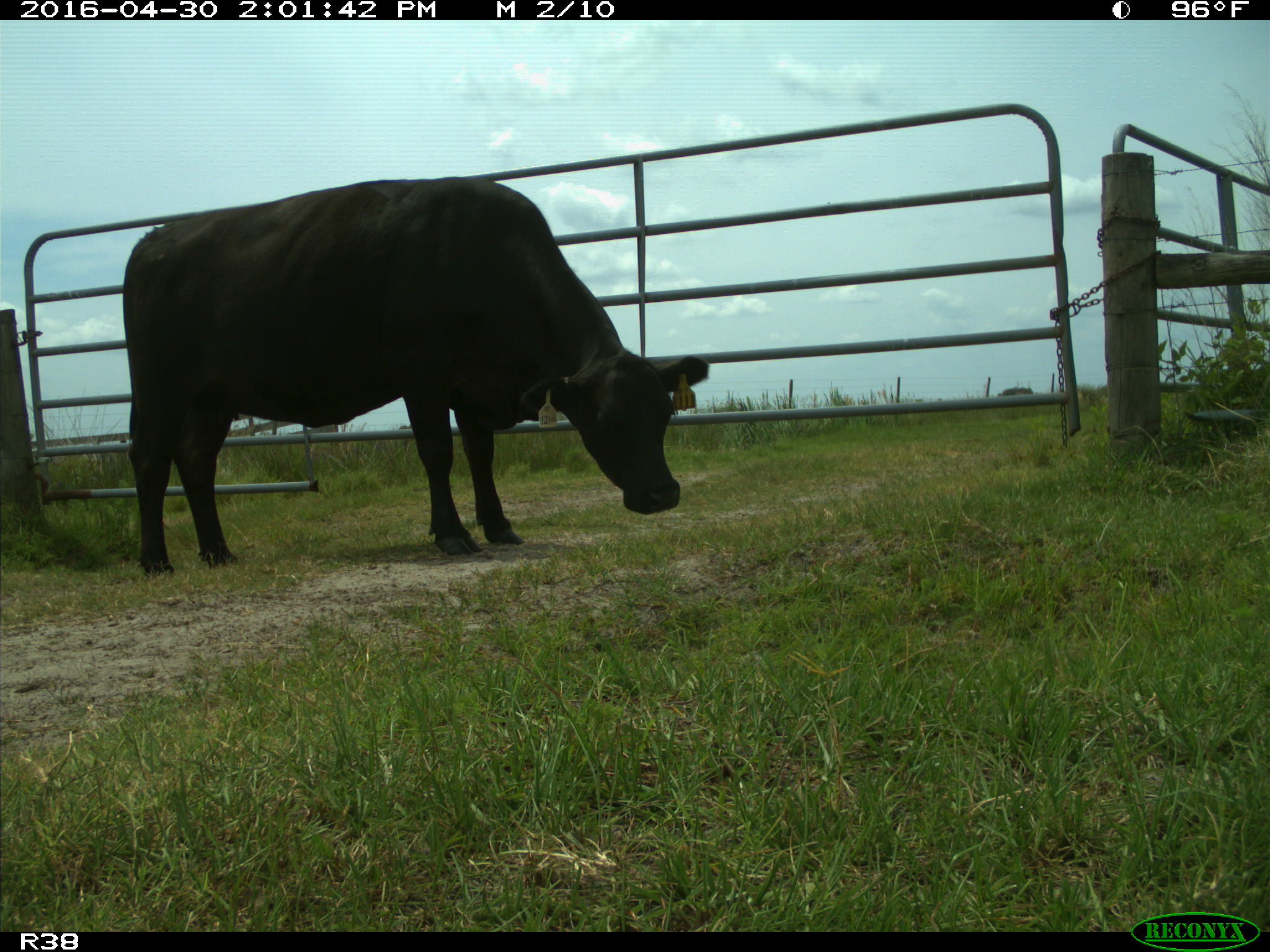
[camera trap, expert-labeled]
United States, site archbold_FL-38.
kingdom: Animalia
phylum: Chordata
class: Mammalia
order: Artiodactyla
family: Bovidae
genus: Bos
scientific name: Bos taurus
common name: domestic cow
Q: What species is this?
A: Bos taurus (domestic cow).